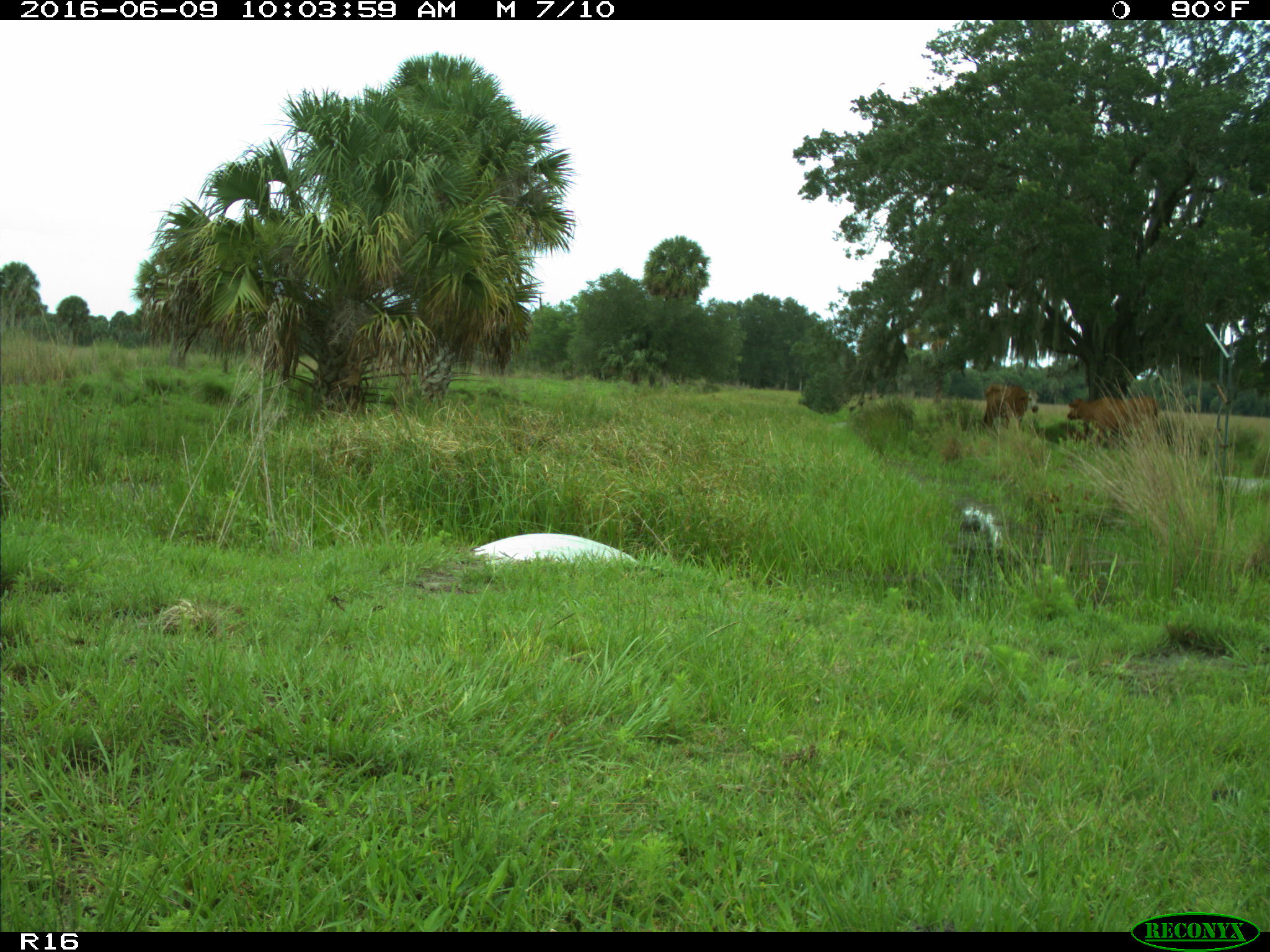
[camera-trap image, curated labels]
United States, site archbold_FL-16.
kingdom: Animalia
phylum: Chordata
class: Mammalia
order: Artiodactyla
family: Bovidae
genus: Bos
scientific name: Bos taurus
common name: domestic cow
Bos taurus (domestic cow).